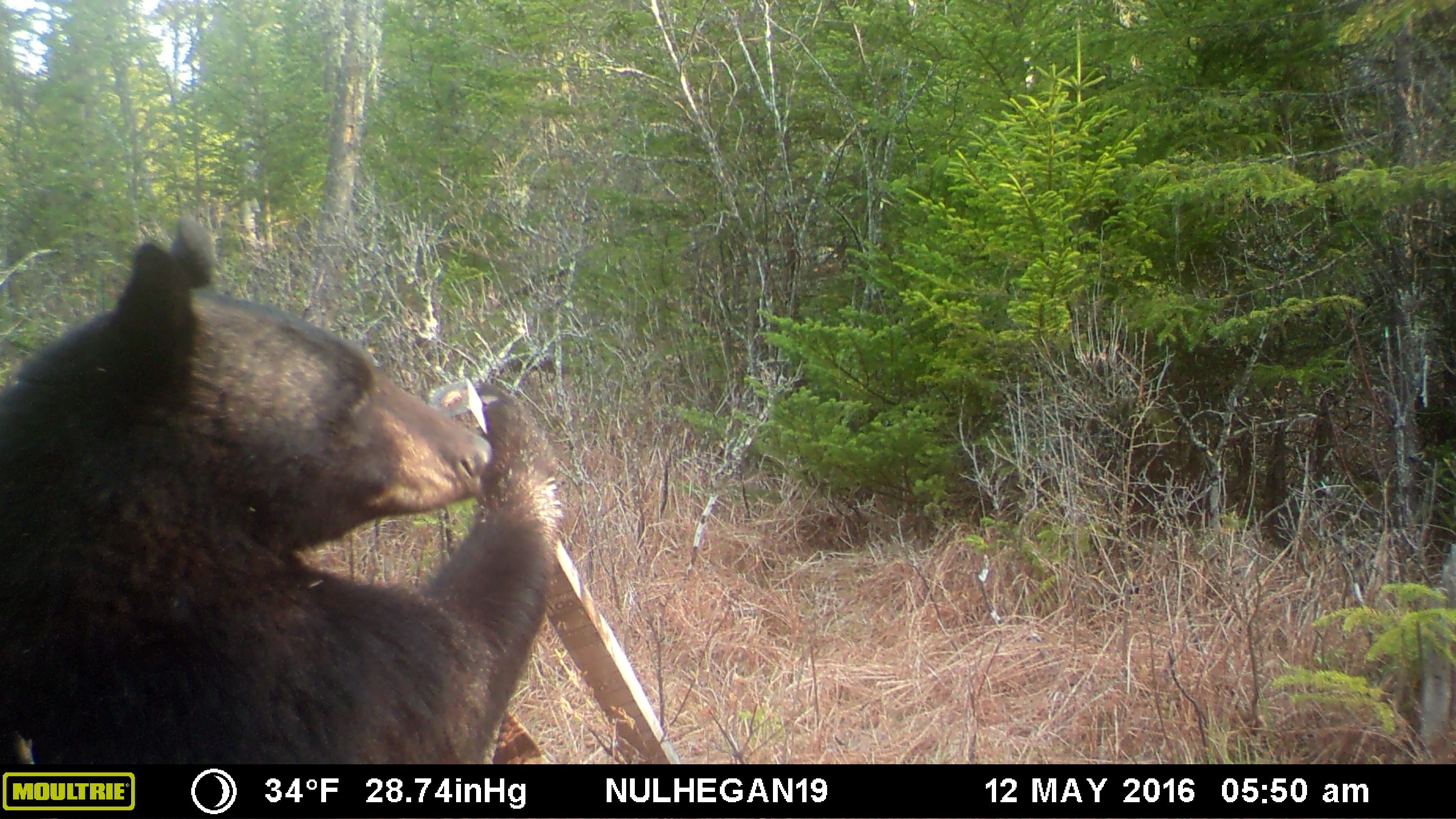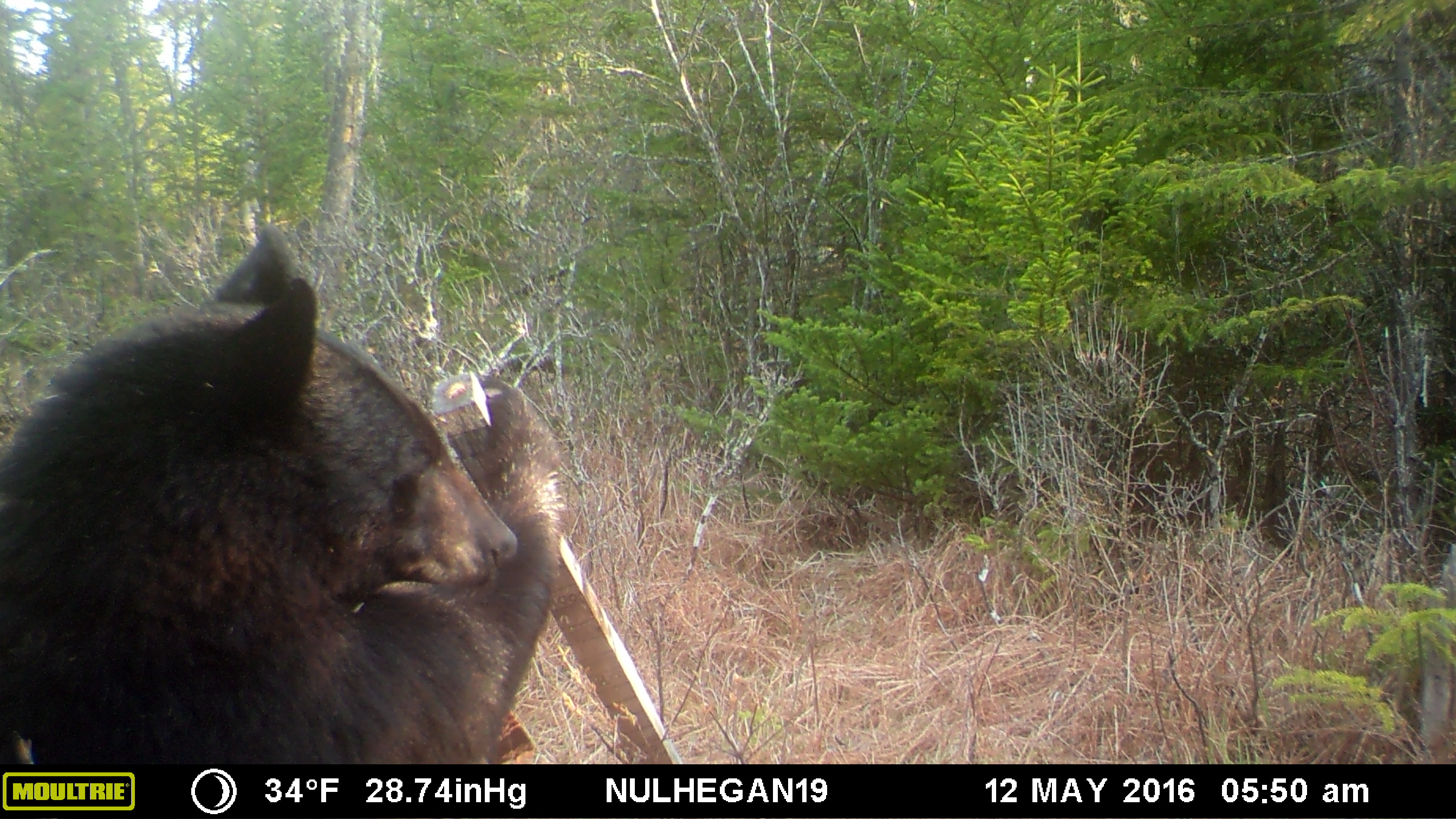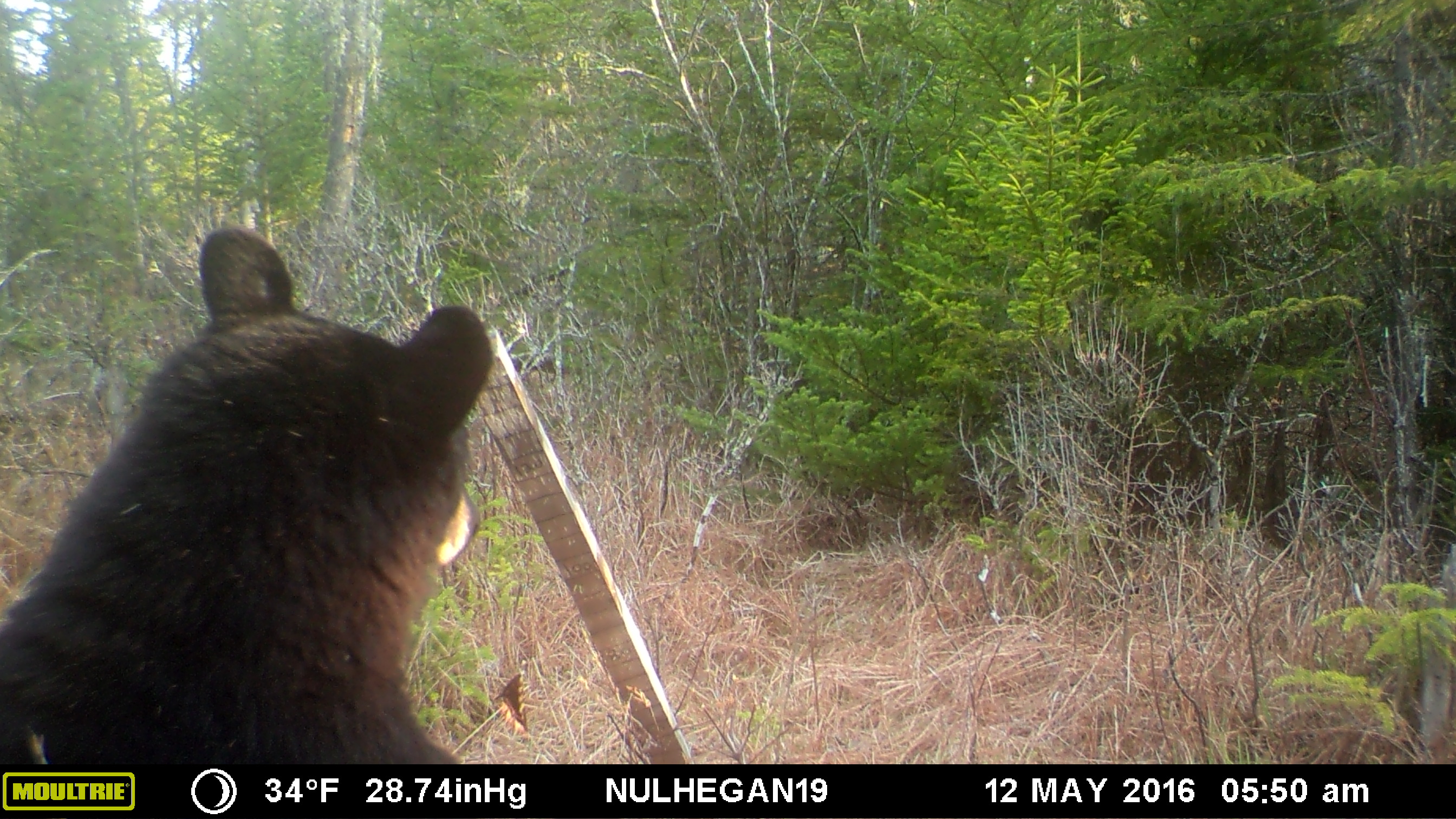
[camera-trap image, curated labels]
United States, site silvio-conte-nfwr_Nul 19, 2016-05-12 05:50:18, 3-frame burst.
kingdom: Animalia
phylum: Chordata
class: Mammalia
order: Carnivora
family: Ursidae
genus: Ursus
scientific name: Ursus americanus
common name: black bear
Black bear (Ursus americanus).